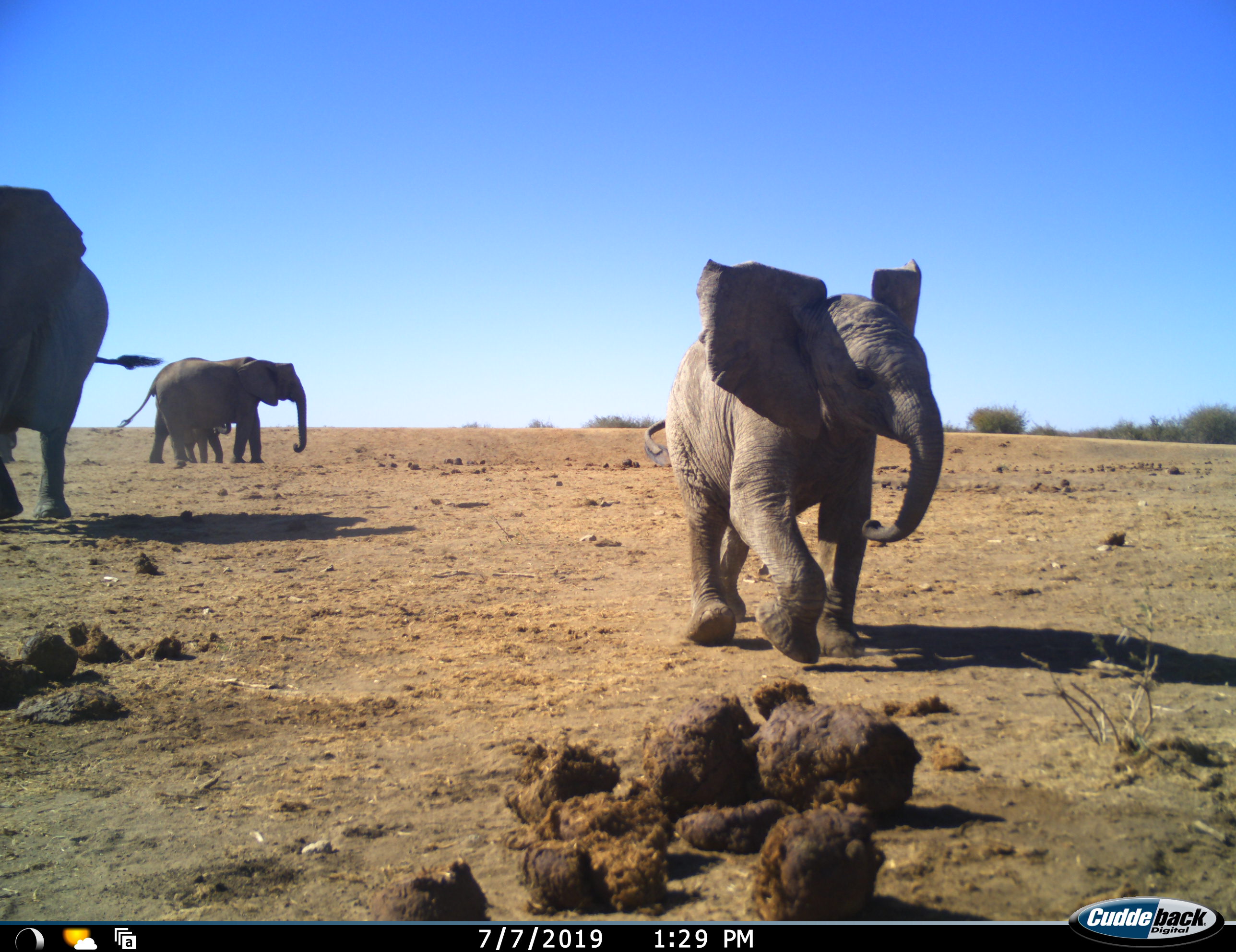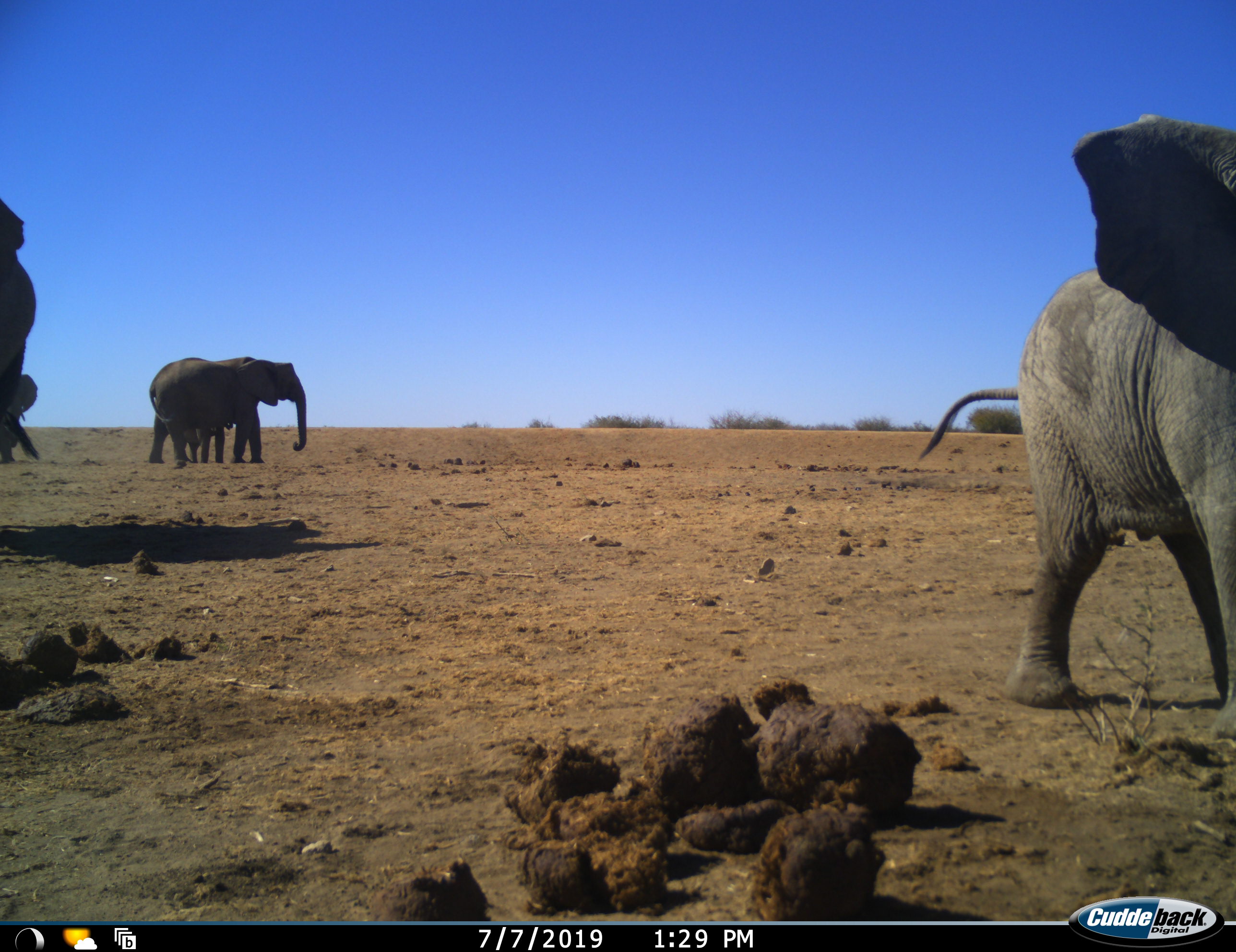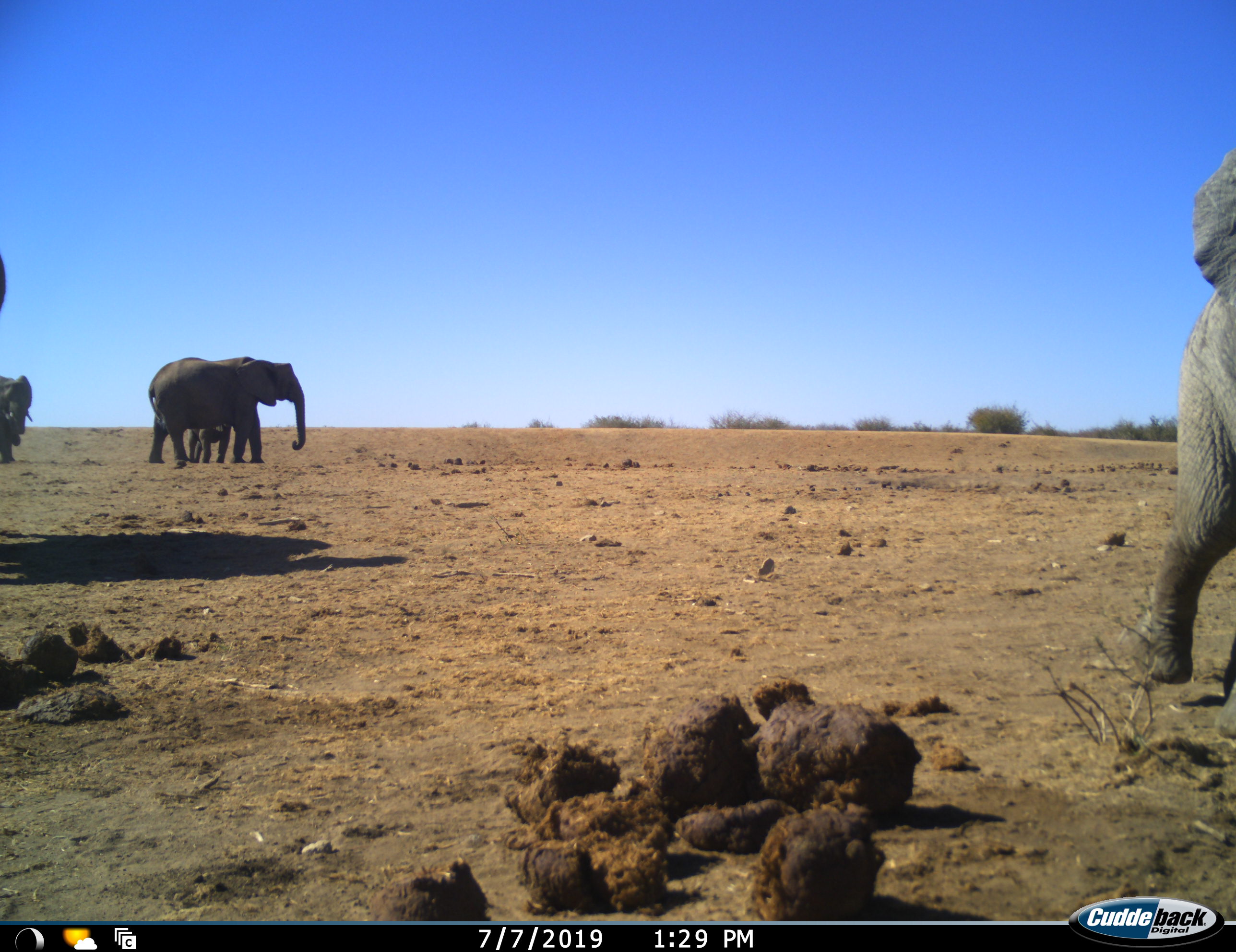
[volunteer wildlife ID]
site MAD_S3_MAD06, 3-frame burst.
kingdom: Animalia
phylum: Chordata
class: Mammalia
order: Proboscidea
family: Elephantidae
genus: Loxodonta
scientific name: Loxodonta africana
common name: african bush elephant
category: elephant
Elephant (african bush elephant) (Loxodonta africana), count 5. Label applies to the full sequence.